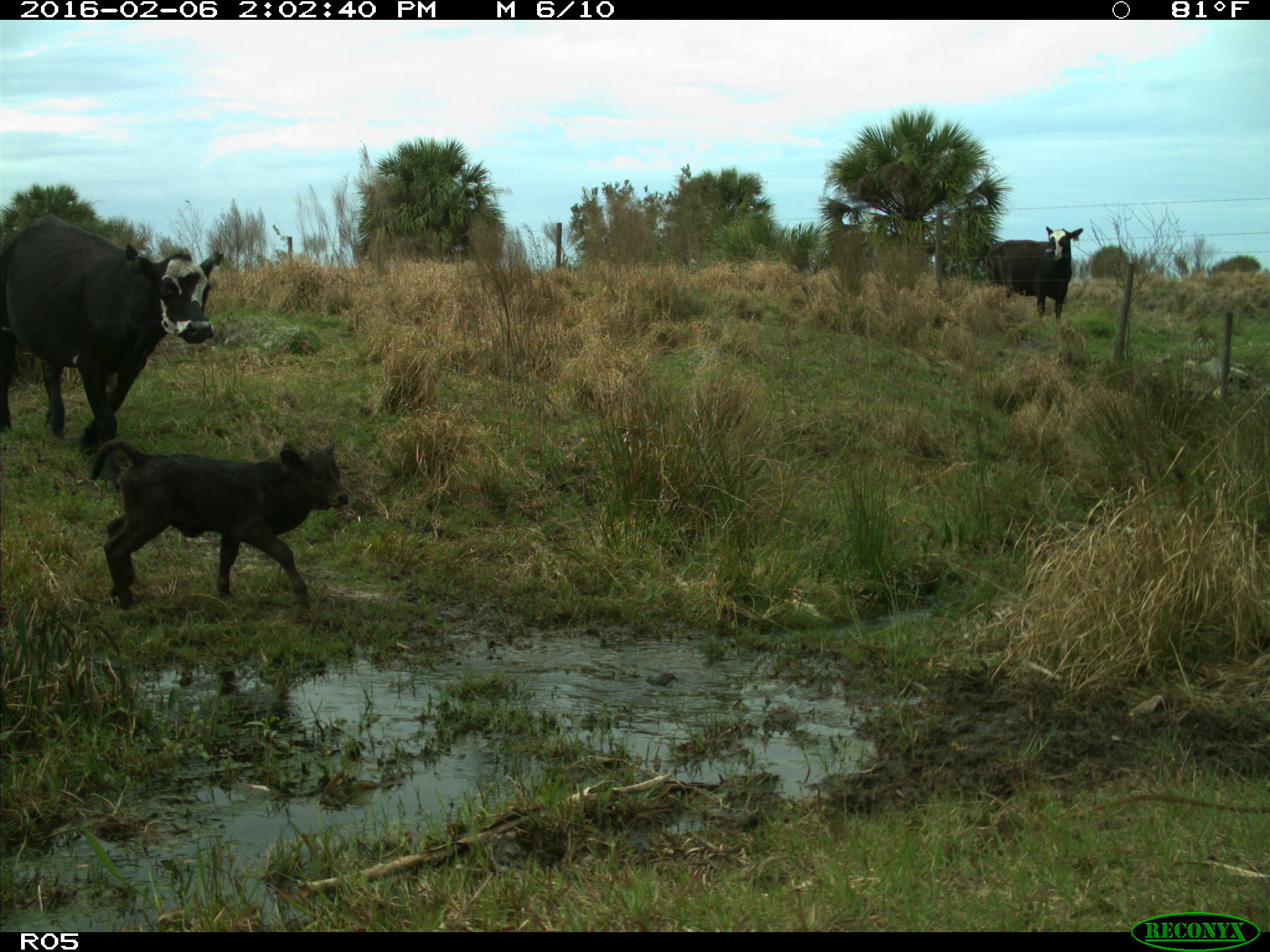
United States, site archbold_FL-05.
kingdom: Animalia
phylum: Chordata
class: Mammalia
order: Artiodactyla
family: Bovidae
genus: Bos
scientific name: Bos taurus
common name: domestic cow